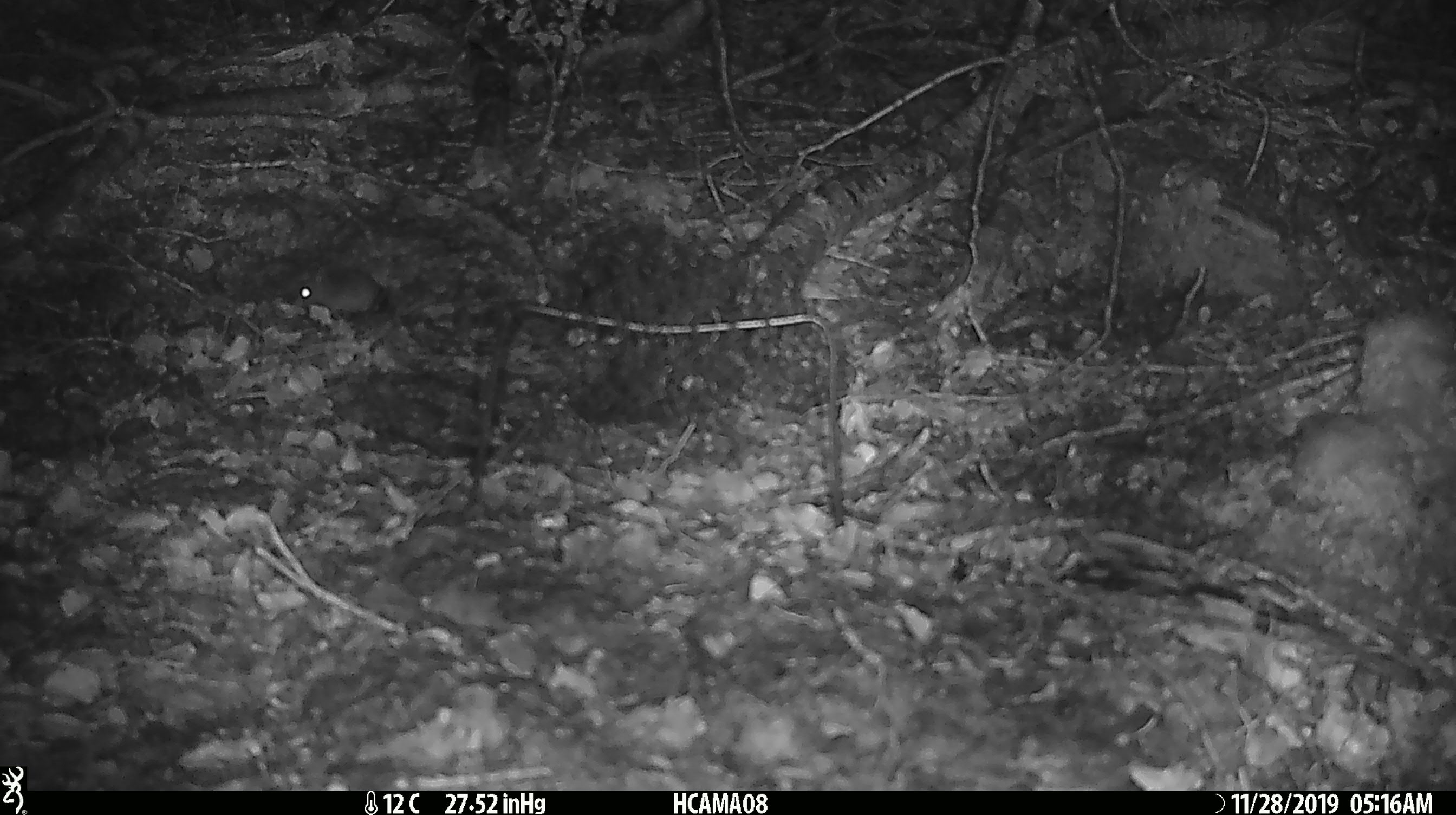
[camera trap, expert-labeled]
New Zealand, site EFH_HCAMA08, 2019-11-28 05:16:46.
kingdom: Animalia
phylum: Chordata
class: Mammalia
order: Rodentia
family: Muridae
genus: Mus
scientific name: Mus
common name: mouse